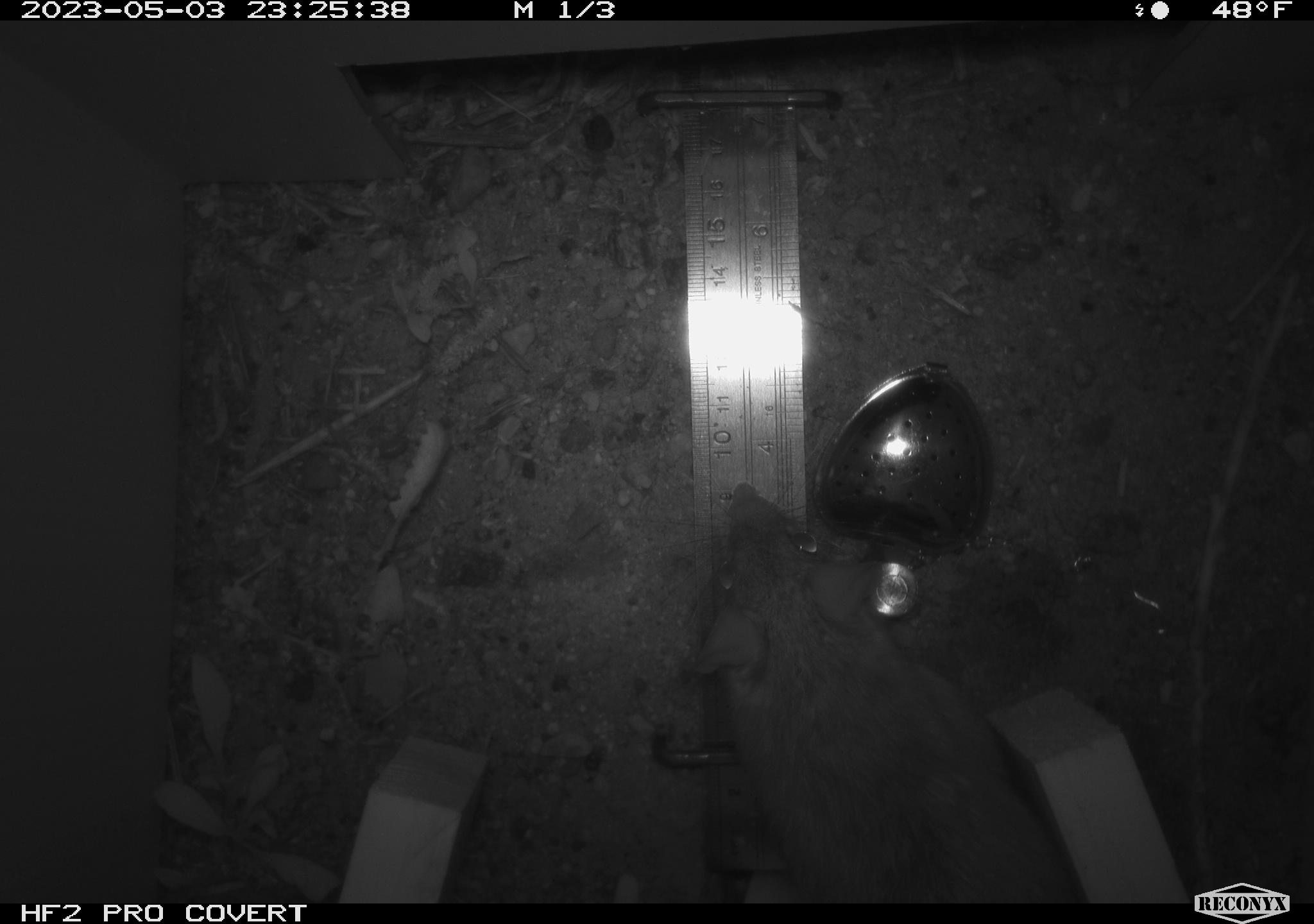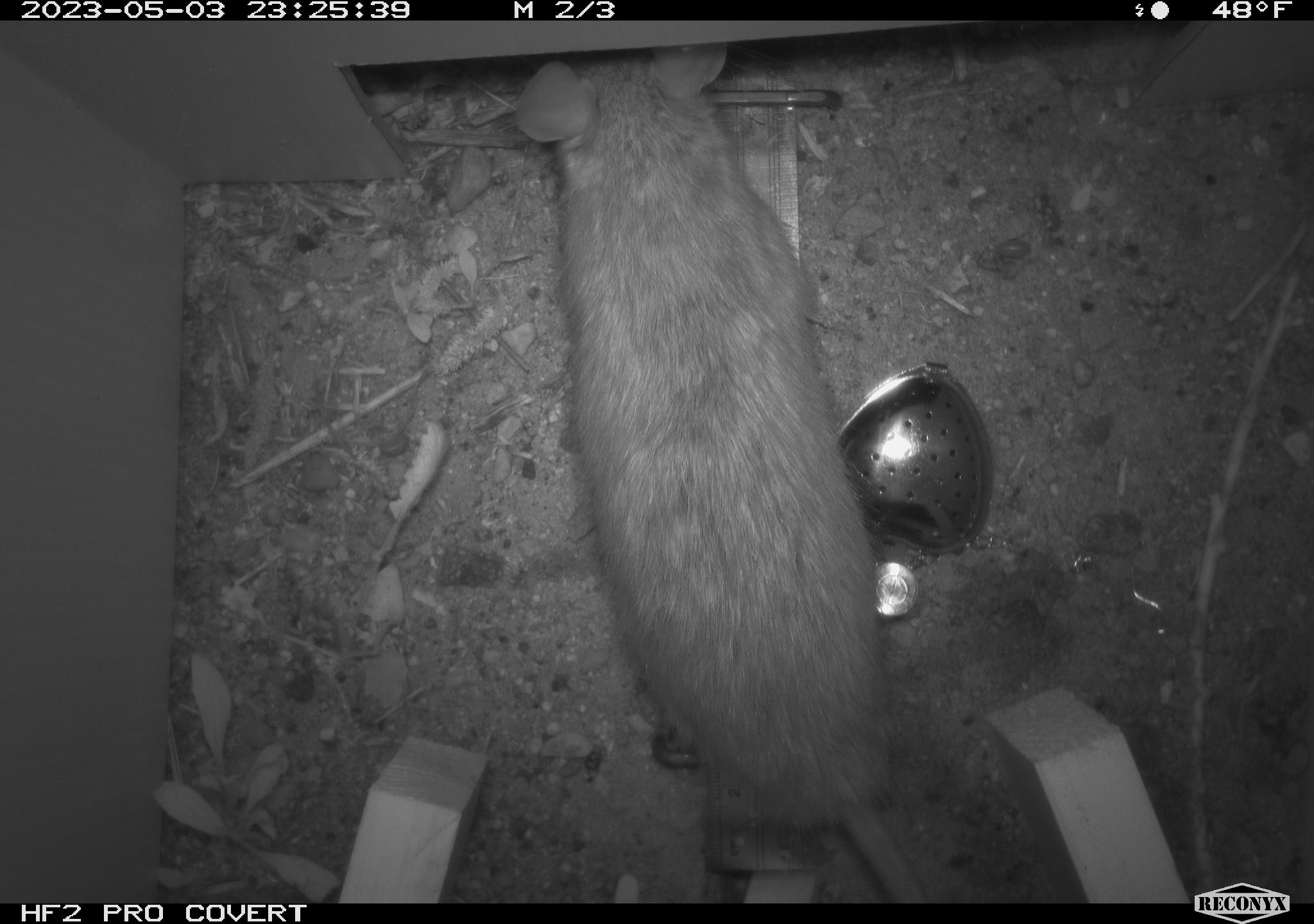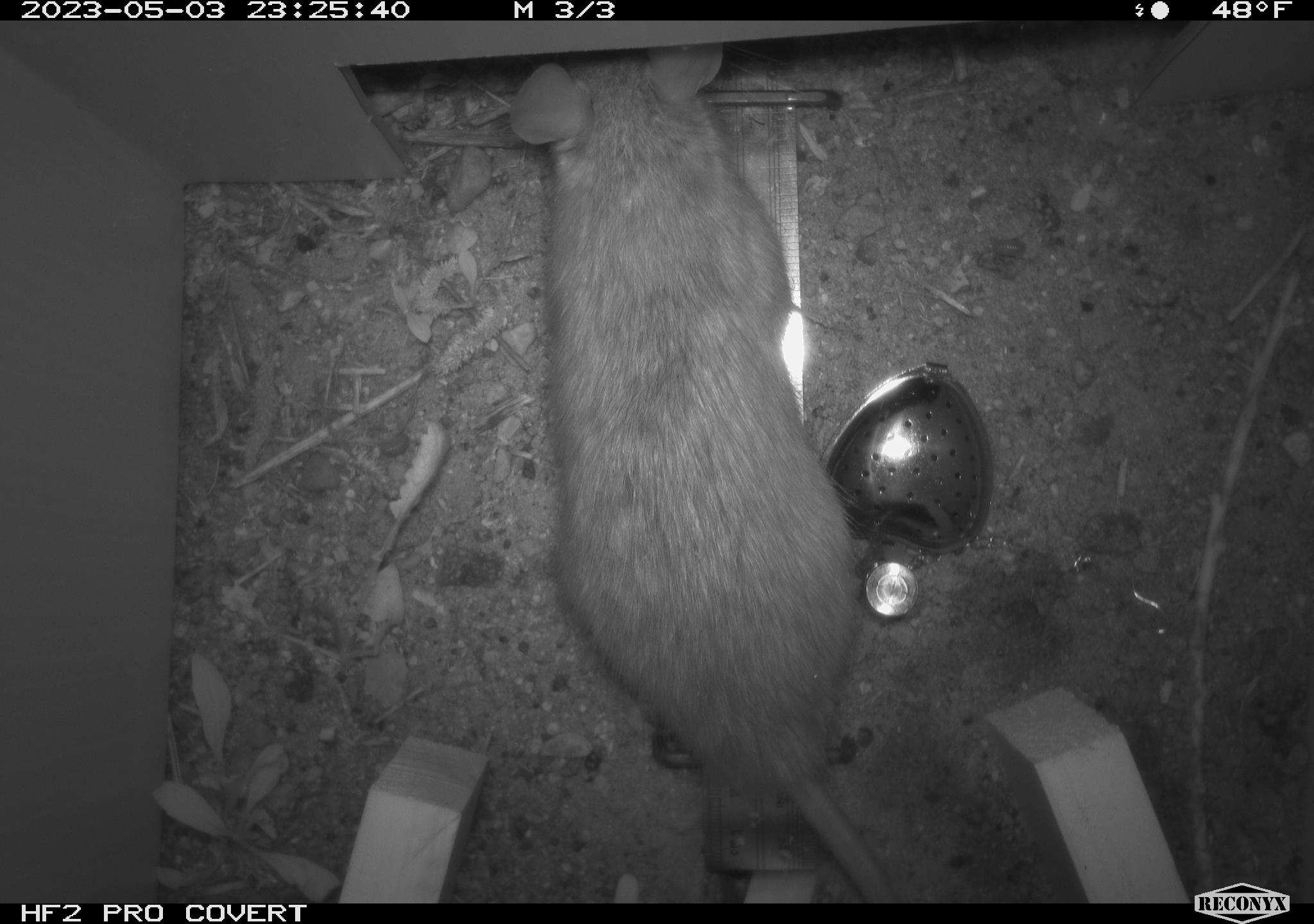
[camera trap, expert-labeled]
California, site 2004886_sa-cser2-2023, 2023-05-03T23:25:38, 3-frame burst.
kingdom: Animalia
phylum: Chordata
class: Mammalia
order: Rodentia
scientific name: Rodentia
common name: woodrat or rat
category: woodrat or rat species